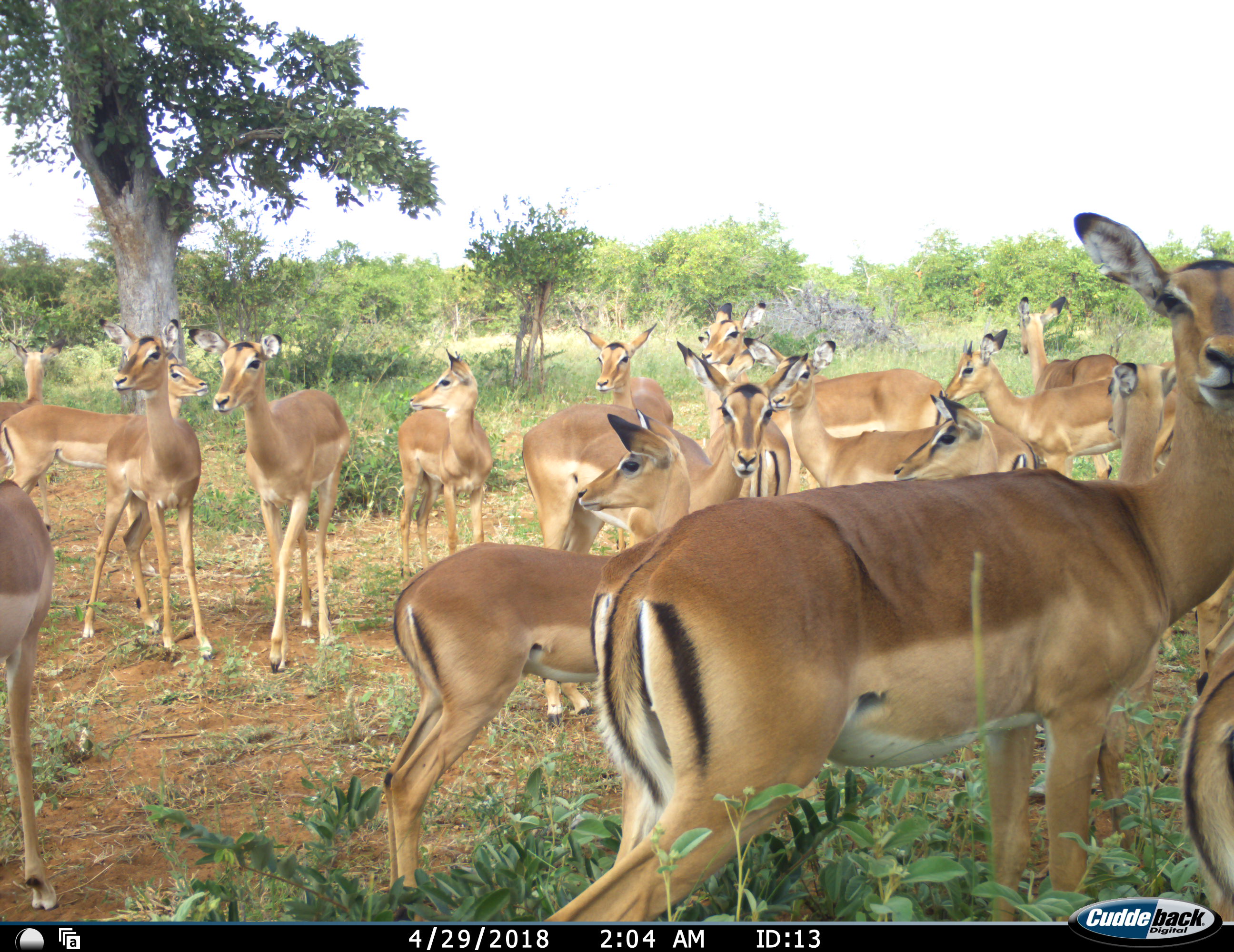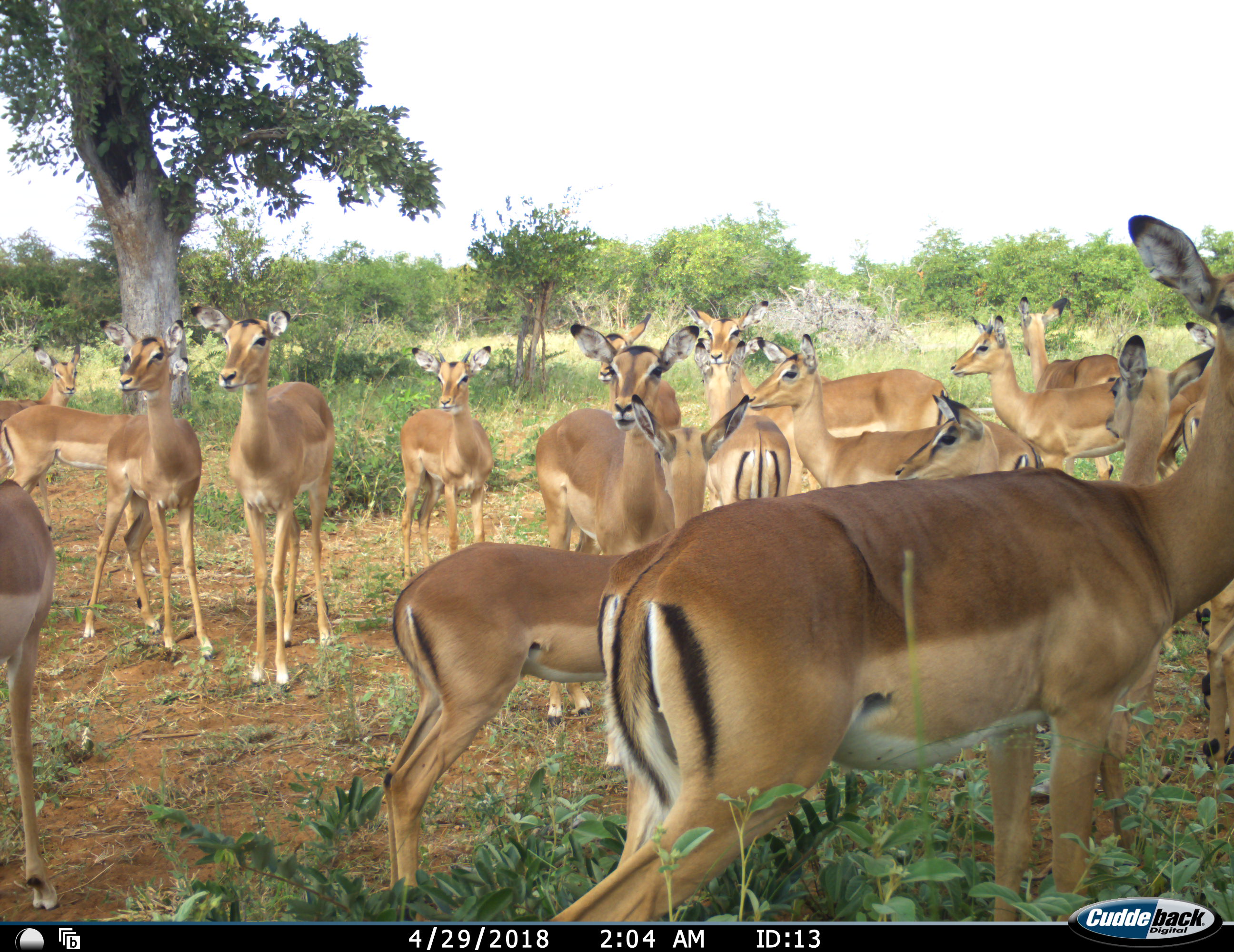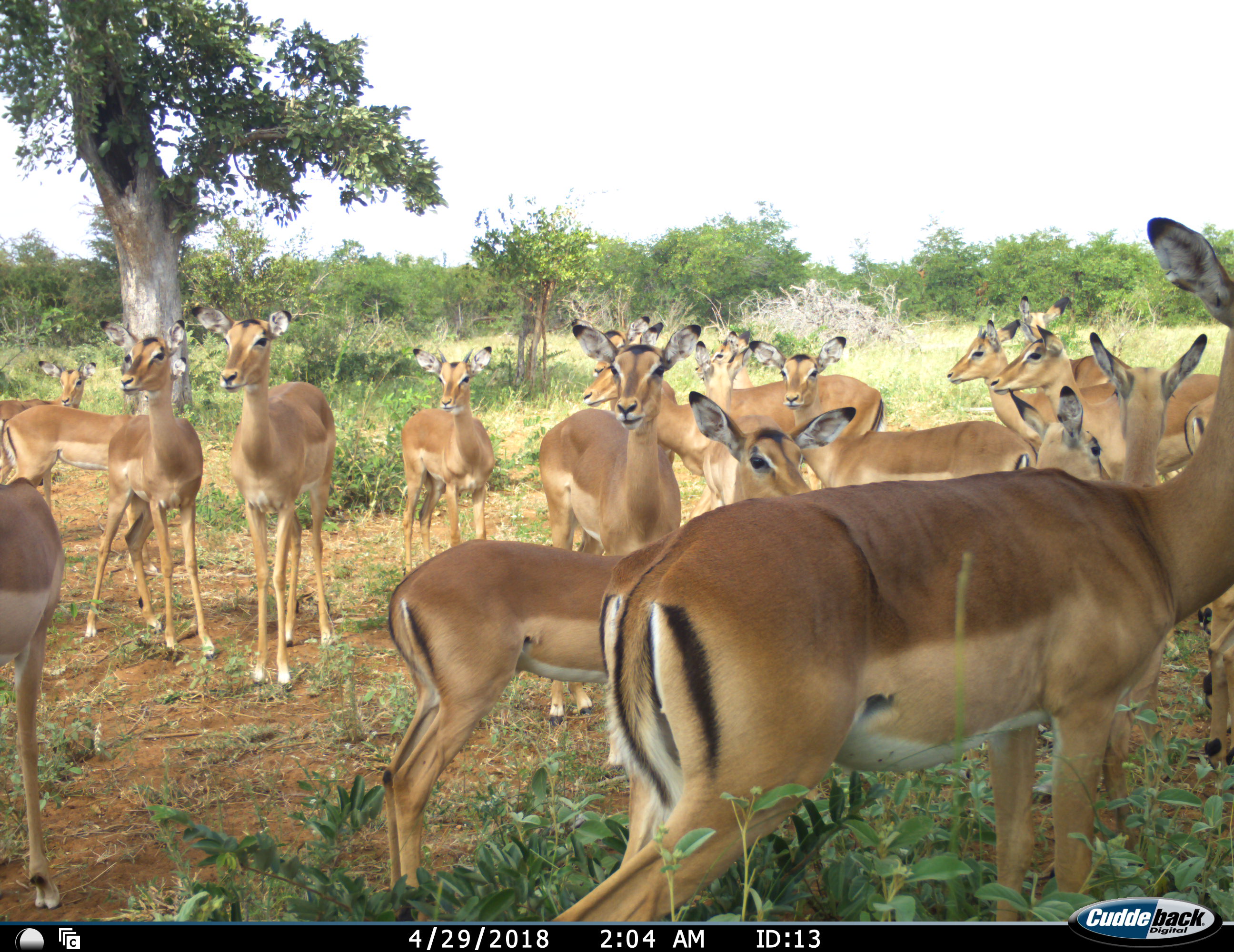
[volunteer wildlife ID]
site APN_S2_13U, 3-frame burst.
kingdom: Animalia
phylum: Chordata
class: Mammalia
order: Artiodactyla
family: Bovidae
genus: Aepyceros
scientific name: Aepyceros melampus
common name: impala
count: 11-50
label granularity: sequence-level